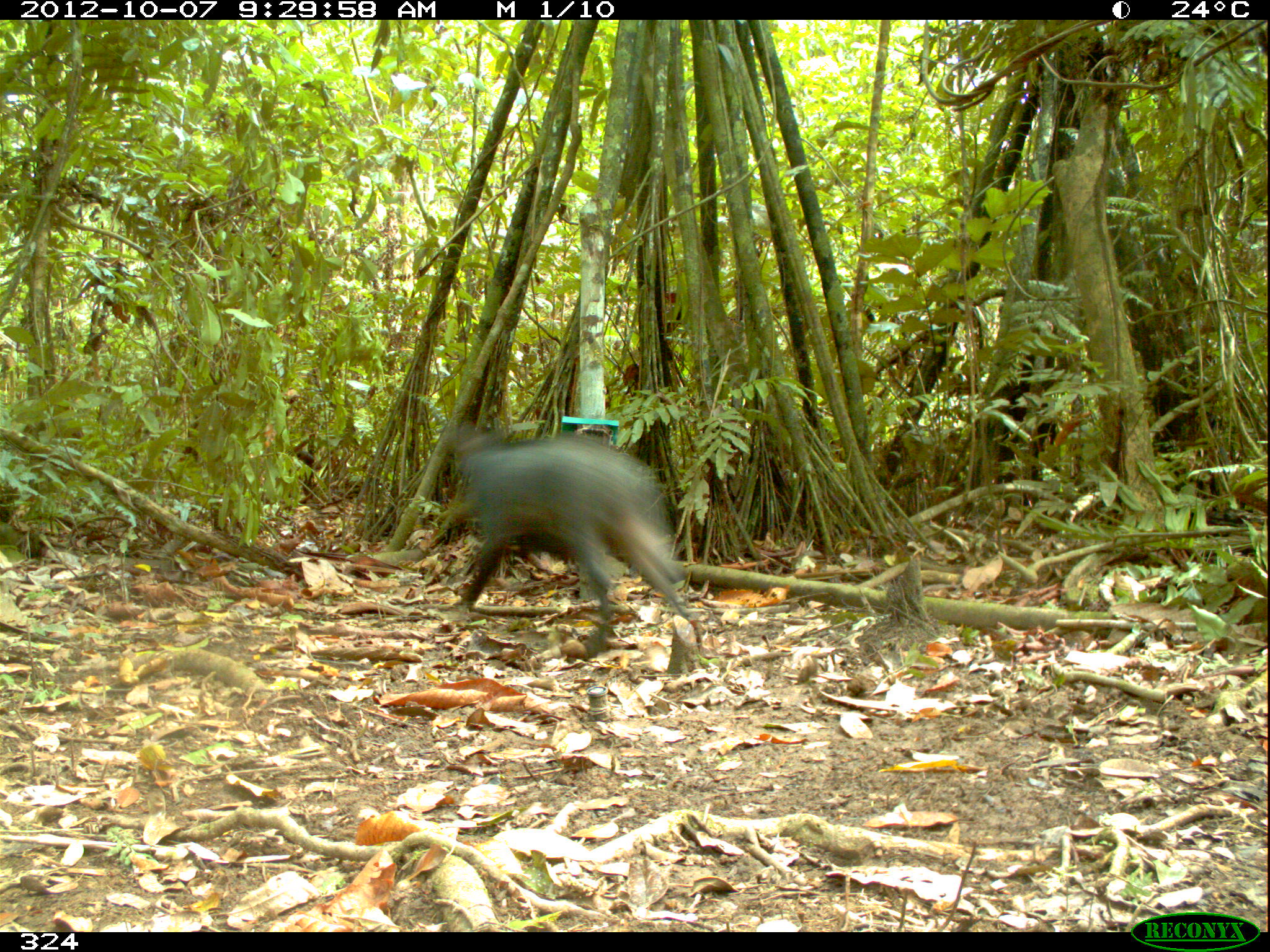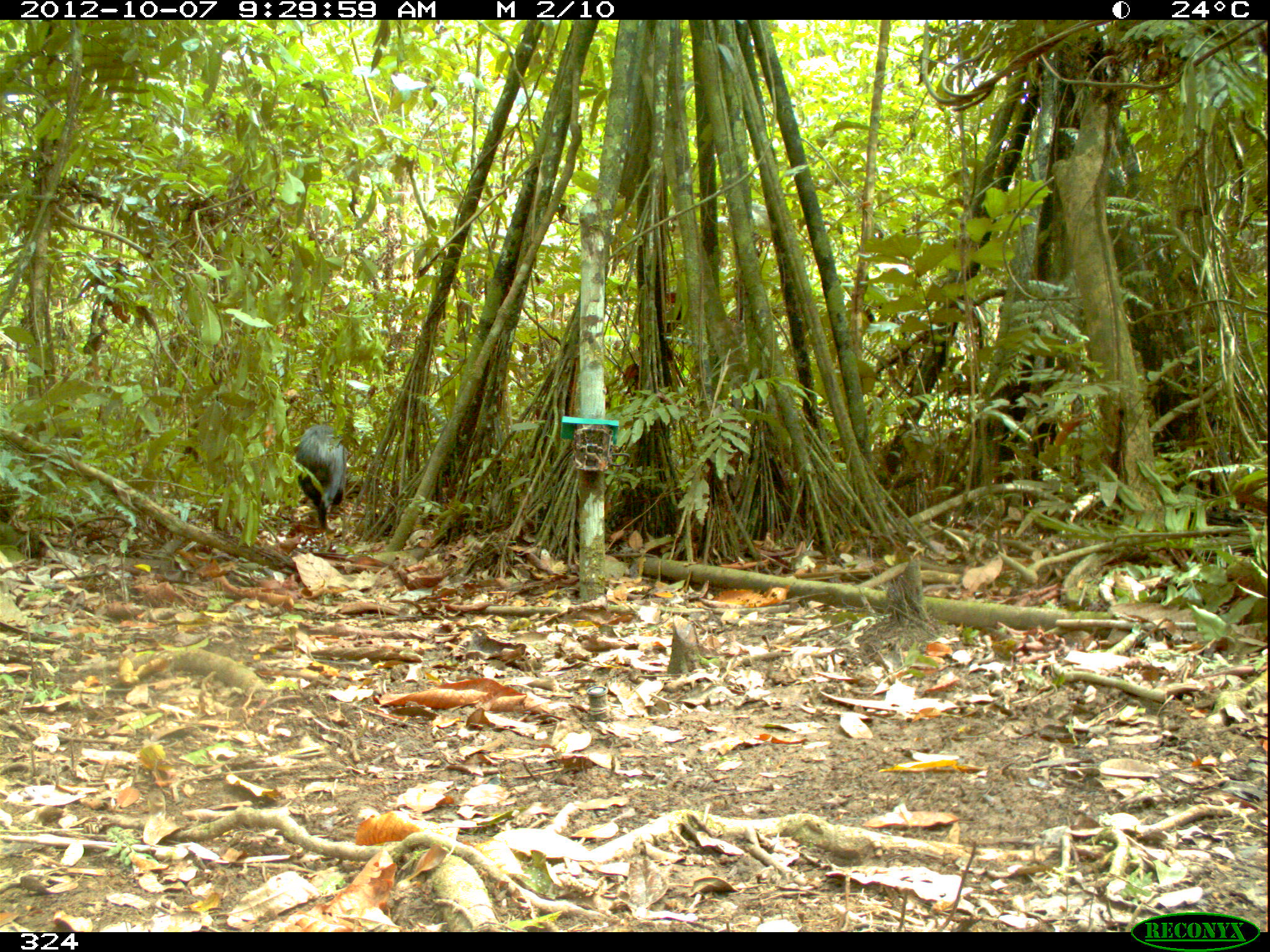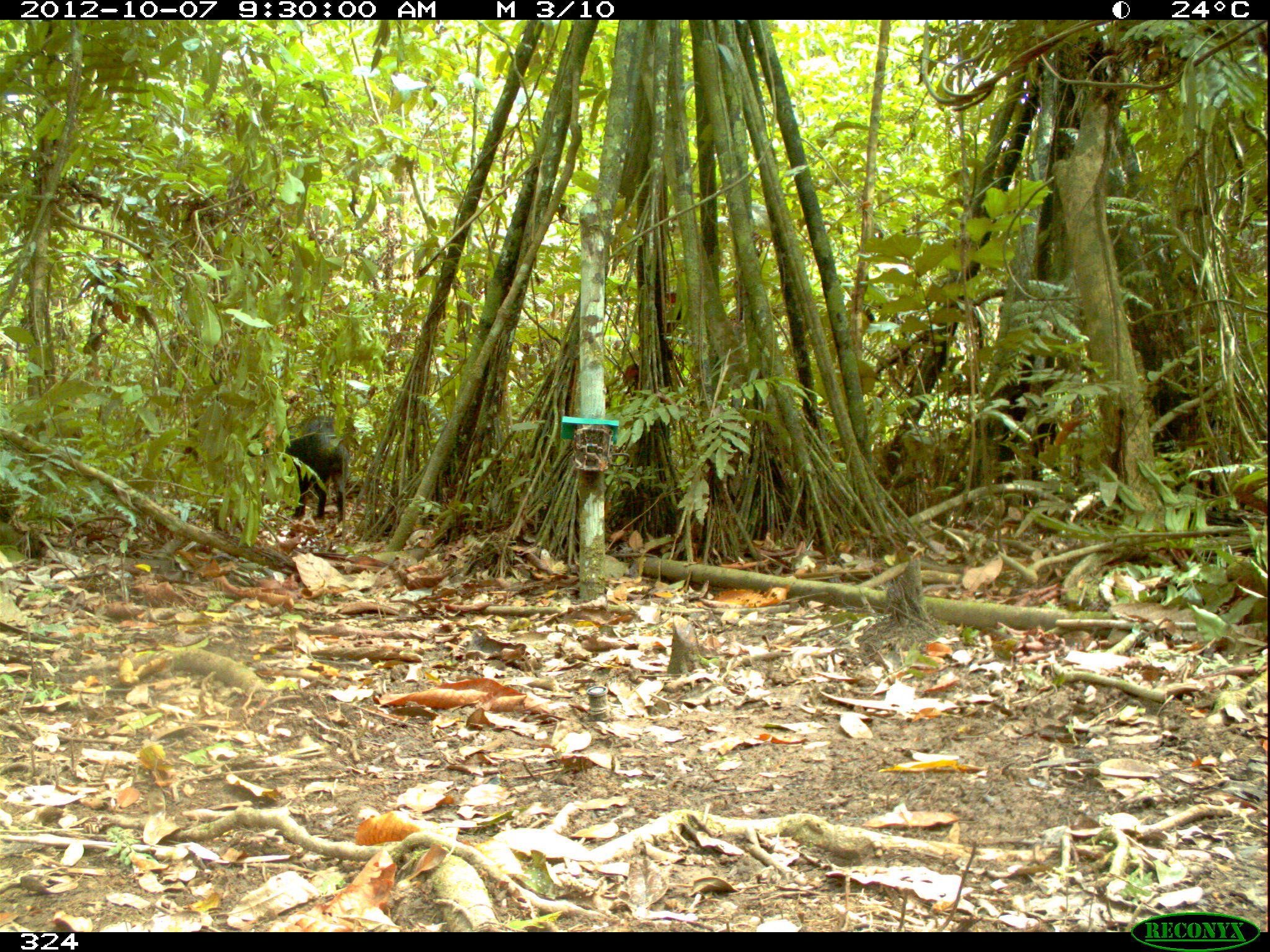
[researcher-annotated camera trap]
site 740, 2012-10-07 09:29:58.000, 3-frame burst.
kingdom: Animalia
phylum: Chordata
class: Mammalia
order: Artiodactyla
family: Tayassuidae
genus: Tayassu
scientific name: Tayassu pecari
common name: white-lipped peccary